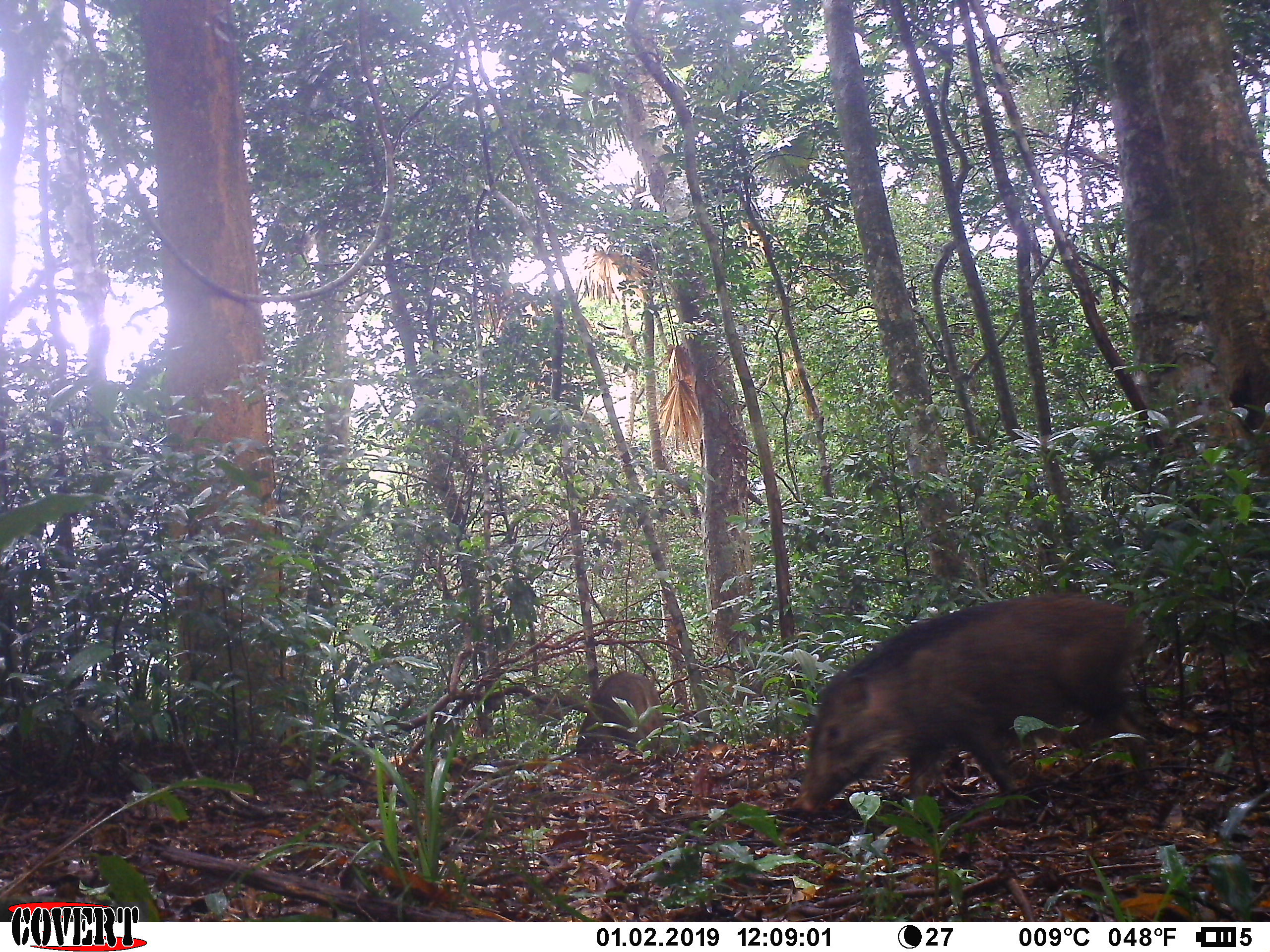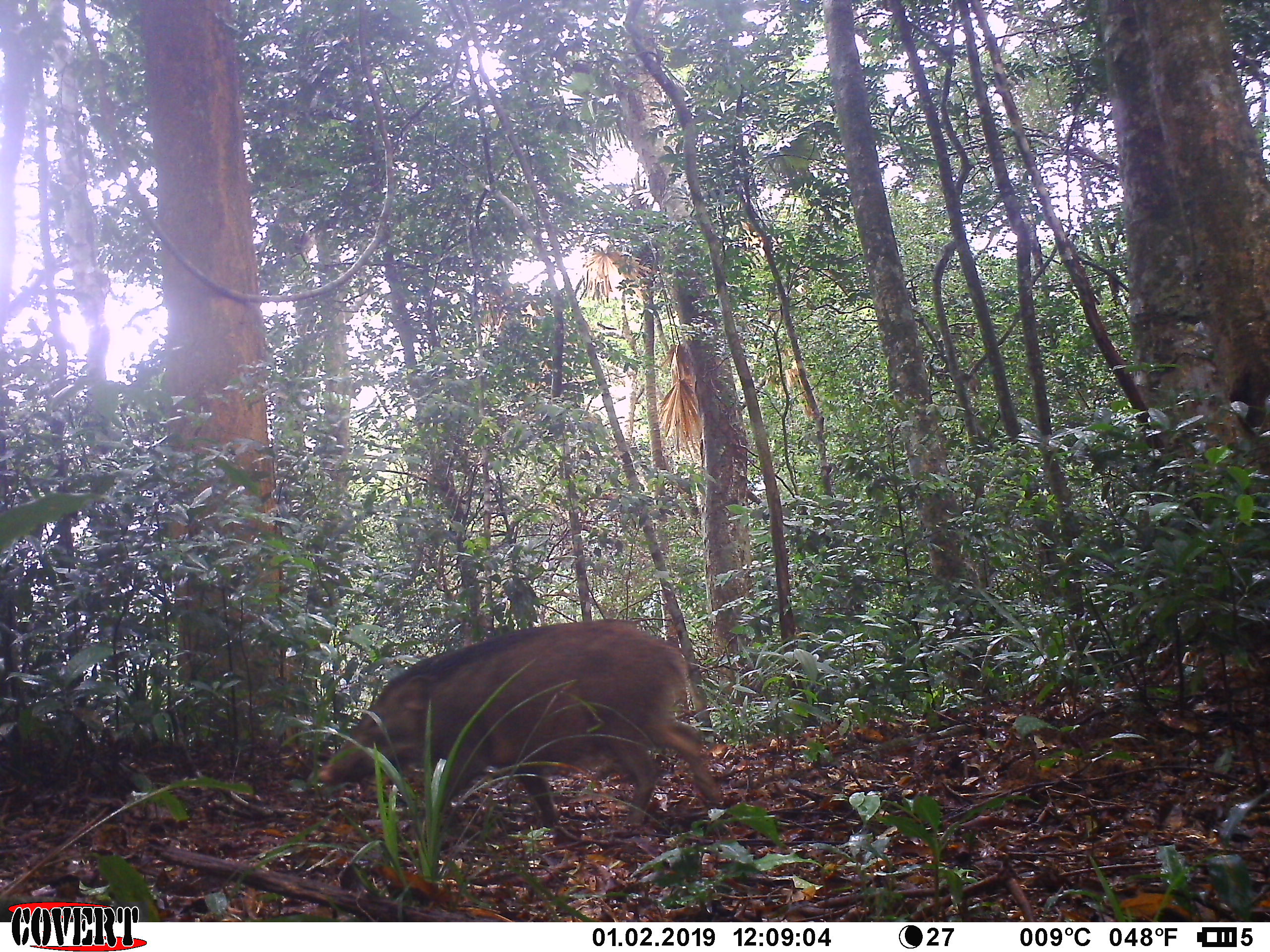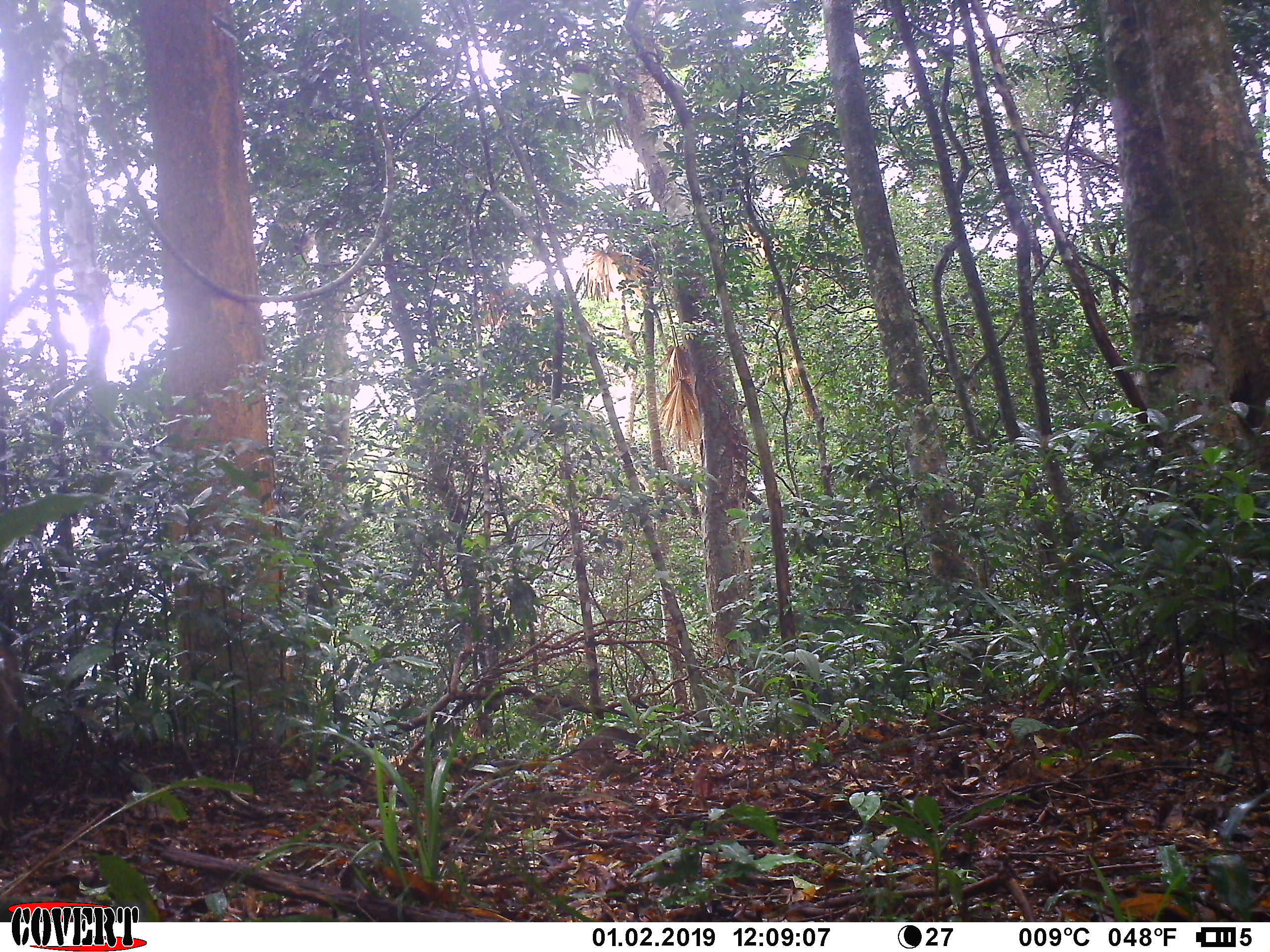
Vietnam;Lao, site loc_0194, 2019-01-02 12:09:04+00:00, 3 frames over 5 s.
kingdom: Animalia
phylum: Chordata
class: Mammalia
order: Artiodactyla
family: Suidae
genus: Sus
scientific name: Sus scrofa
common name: eurasian wild pig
Eurasian wild pig (Sus scrofa). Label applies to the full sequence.